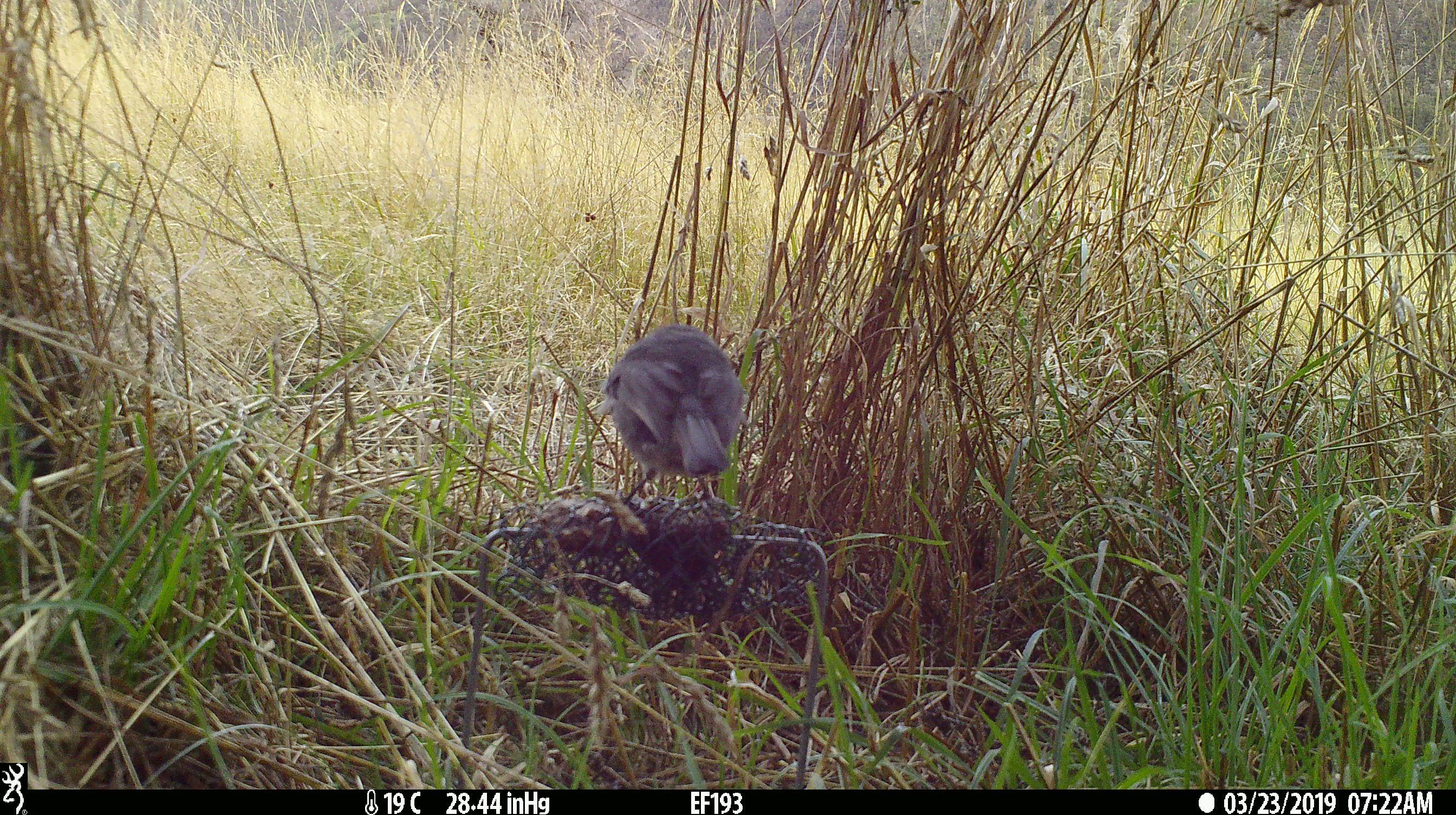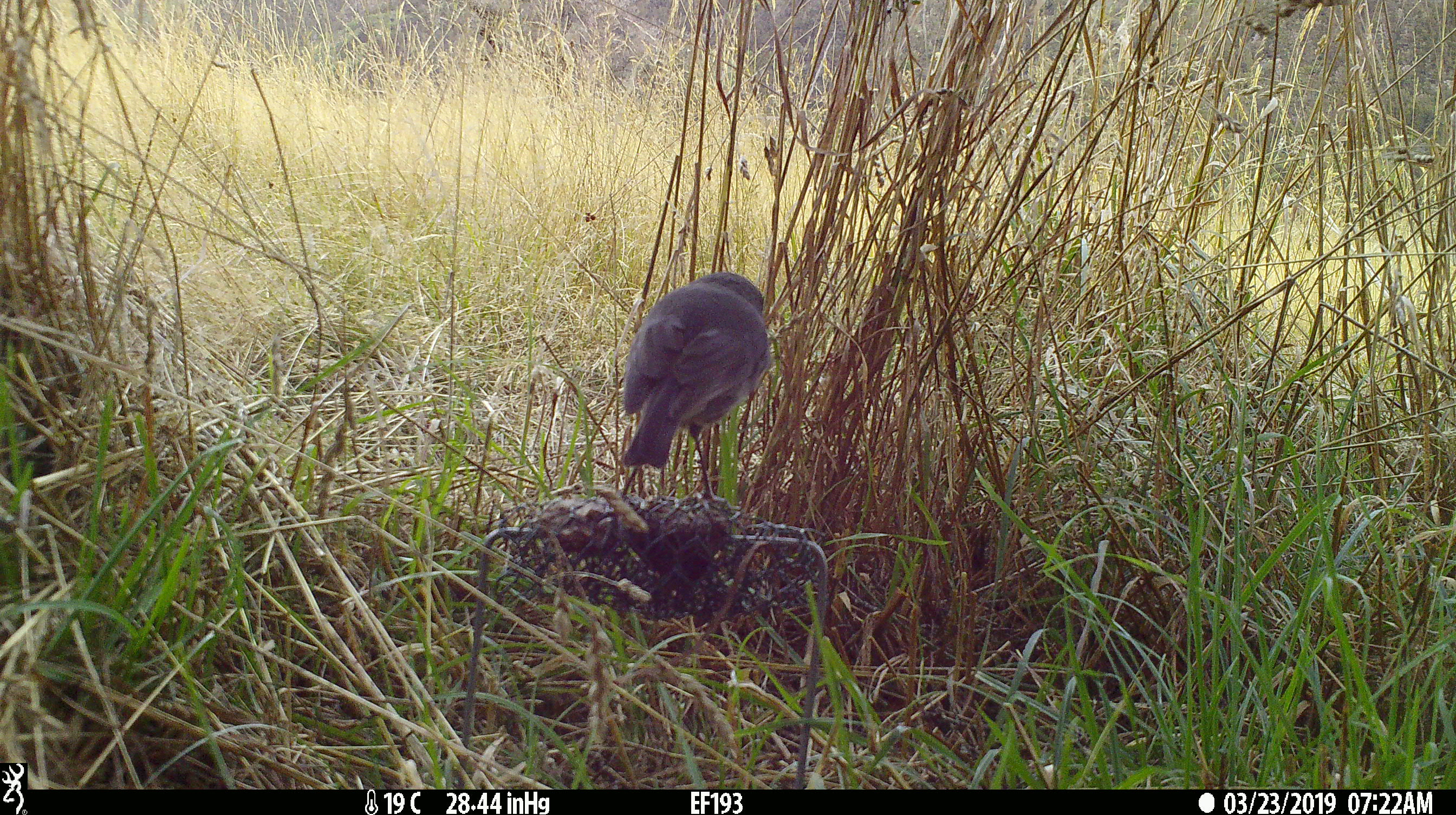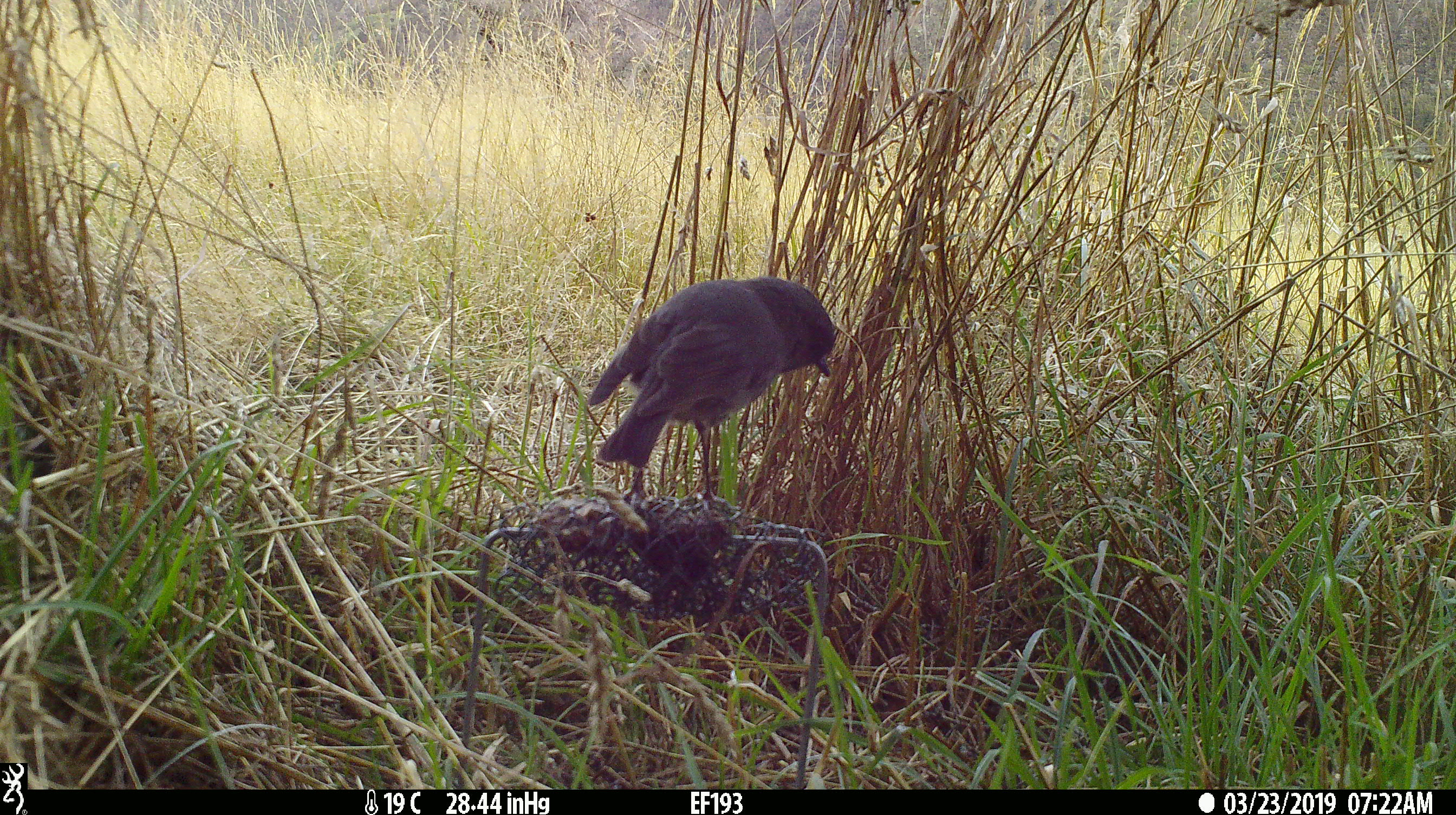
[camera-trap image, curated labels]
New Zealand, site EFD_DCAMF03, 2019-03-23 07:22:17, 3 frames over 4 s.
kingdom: Animalia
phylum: Chordata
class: Aves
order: Passeriformes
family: Petroicidae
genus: Petroica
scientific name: Petroica australis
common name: new zealand robin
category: robin